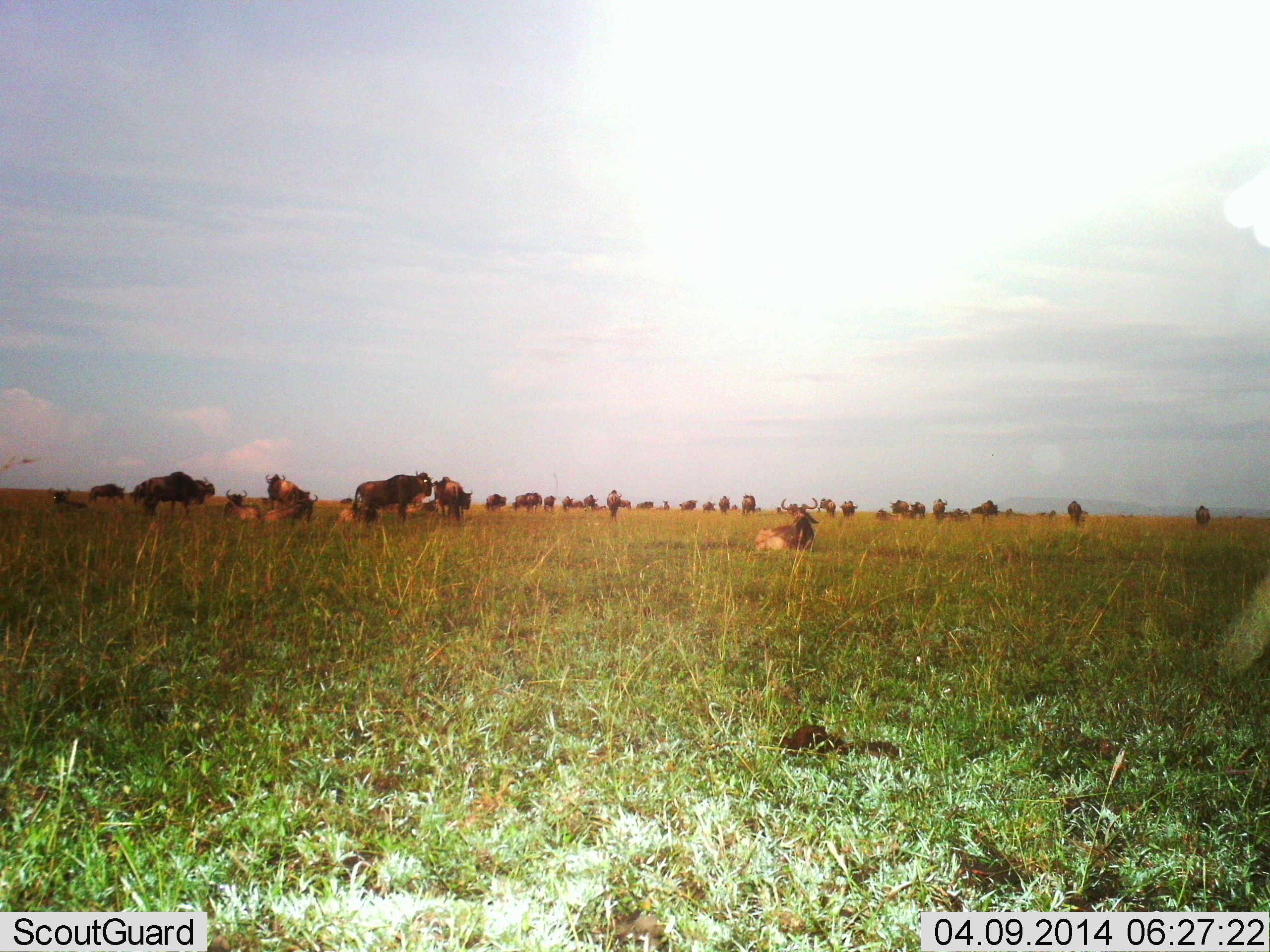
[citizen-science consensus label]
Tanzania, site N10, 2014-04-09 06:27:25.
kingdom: Animalia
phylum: Chordata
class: Mammalia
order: Artiodactyla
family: Bovidae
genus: Connochaetes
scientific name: Connochaetes taurinus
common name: blue wildebeest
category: wildebeest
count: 11-50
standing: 90%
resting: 100%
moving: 20%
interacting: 20%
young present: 0%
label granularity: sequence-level